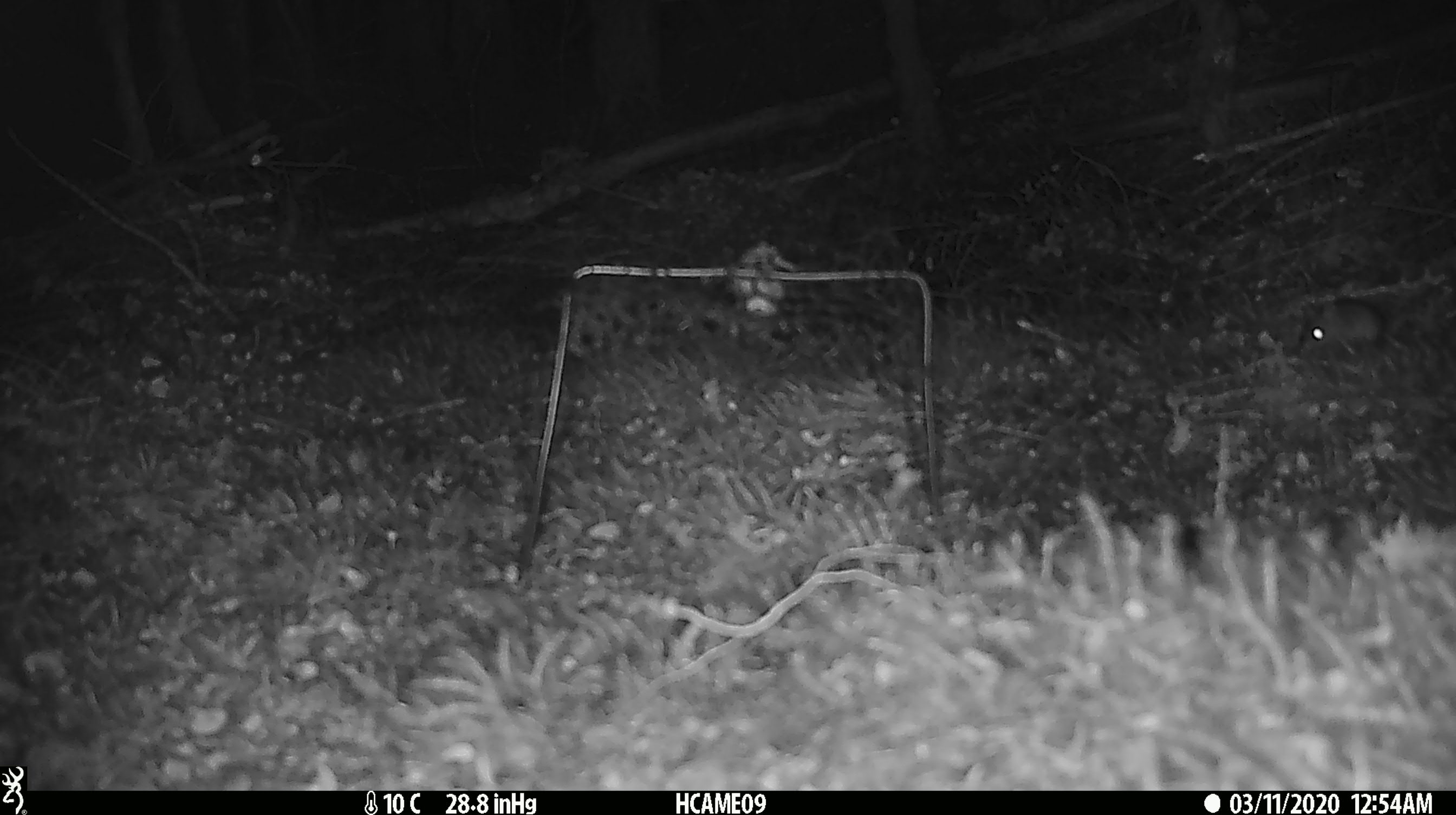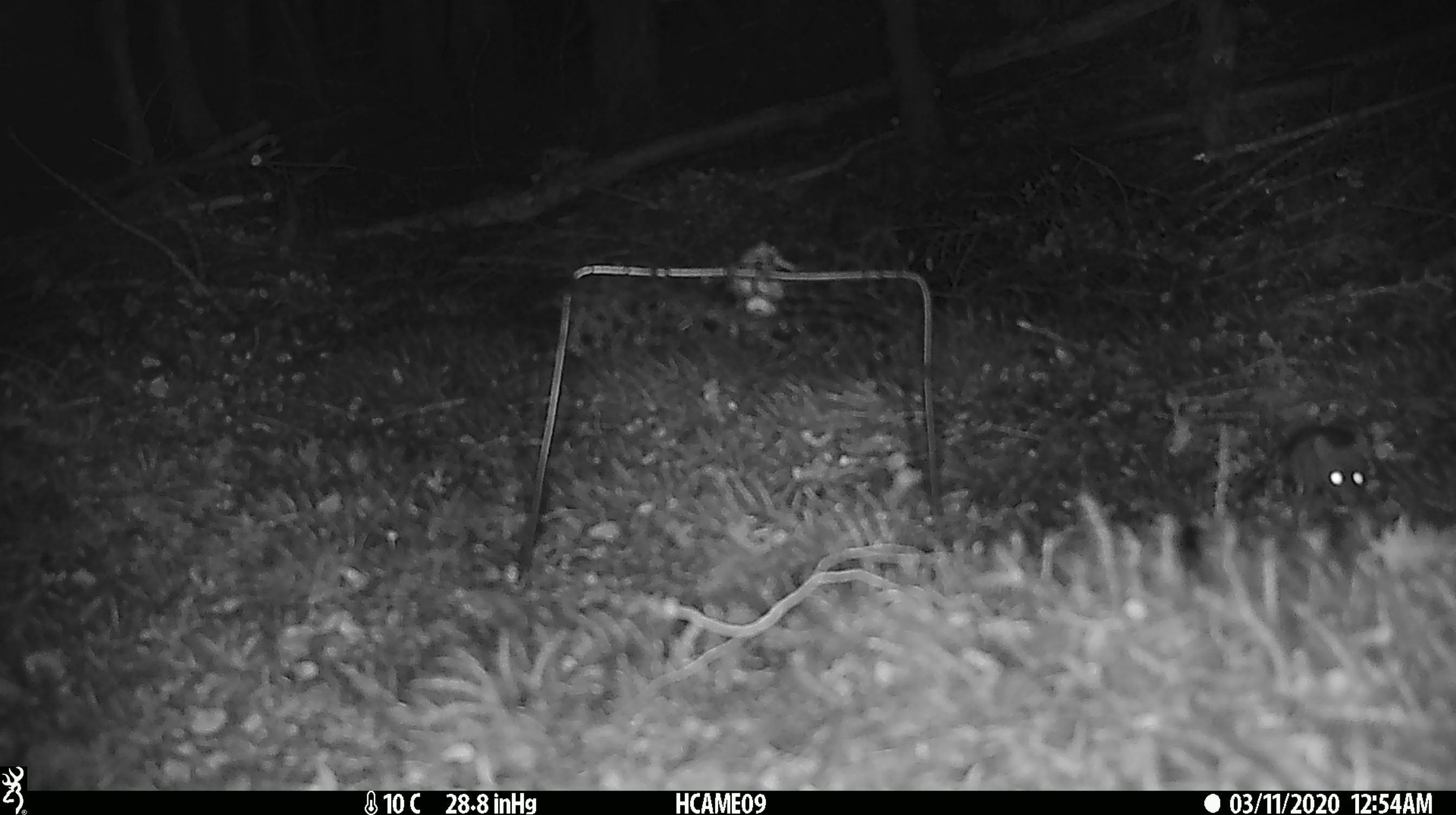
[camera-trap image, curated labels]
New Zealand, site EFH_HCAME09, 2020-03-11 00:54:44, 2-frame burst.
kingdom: Animalia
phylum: Chordata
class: Mammalia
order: Rodentia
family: Muridae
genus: Mus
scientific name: Mus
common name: mouse